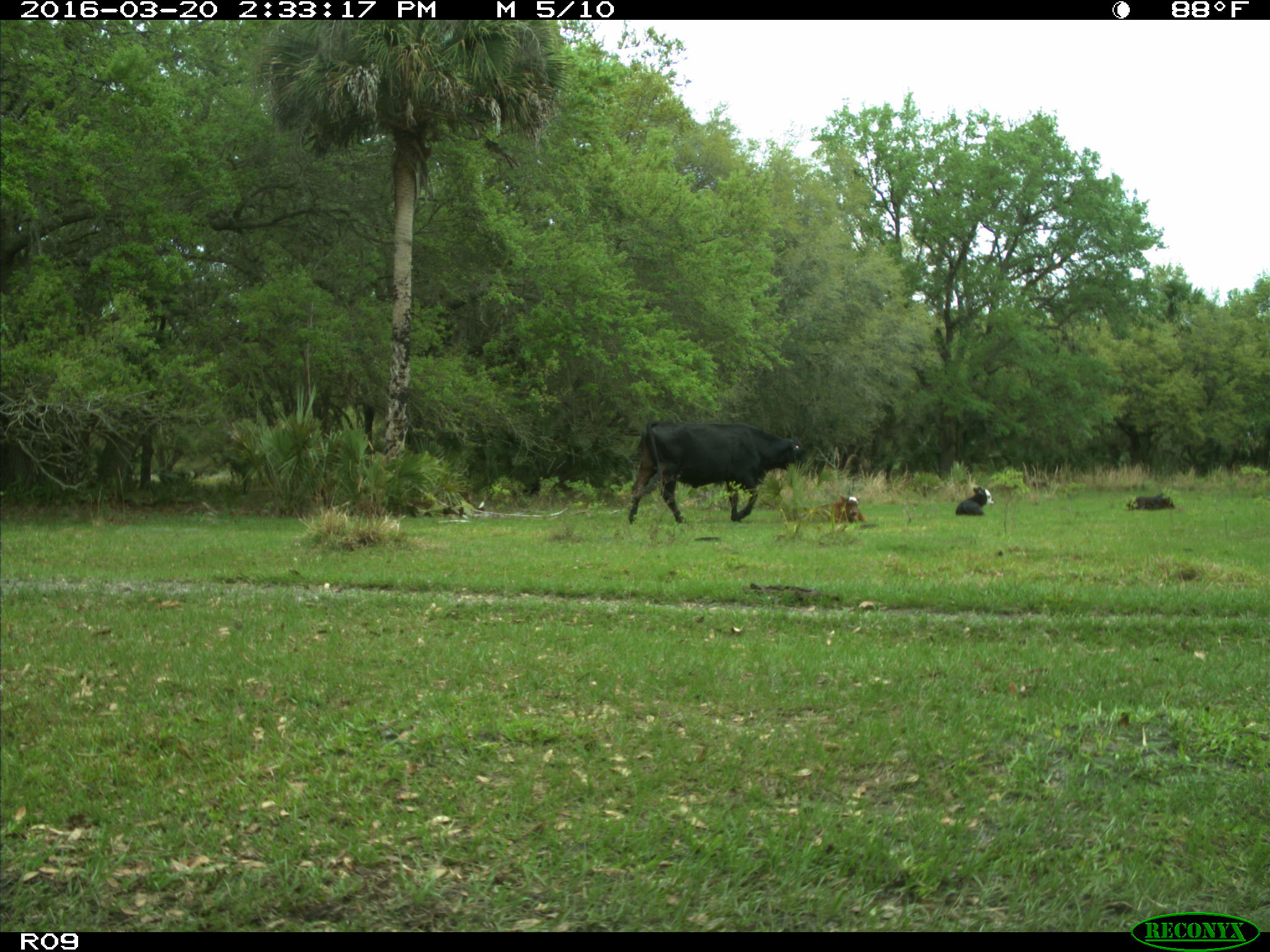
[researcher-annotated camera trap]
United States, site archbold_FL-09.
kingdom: Animalia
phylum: Chordata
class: Mammalia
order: Artiodactyla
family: Bovidae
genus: Bos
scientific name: Bos taurus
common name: domestic cow